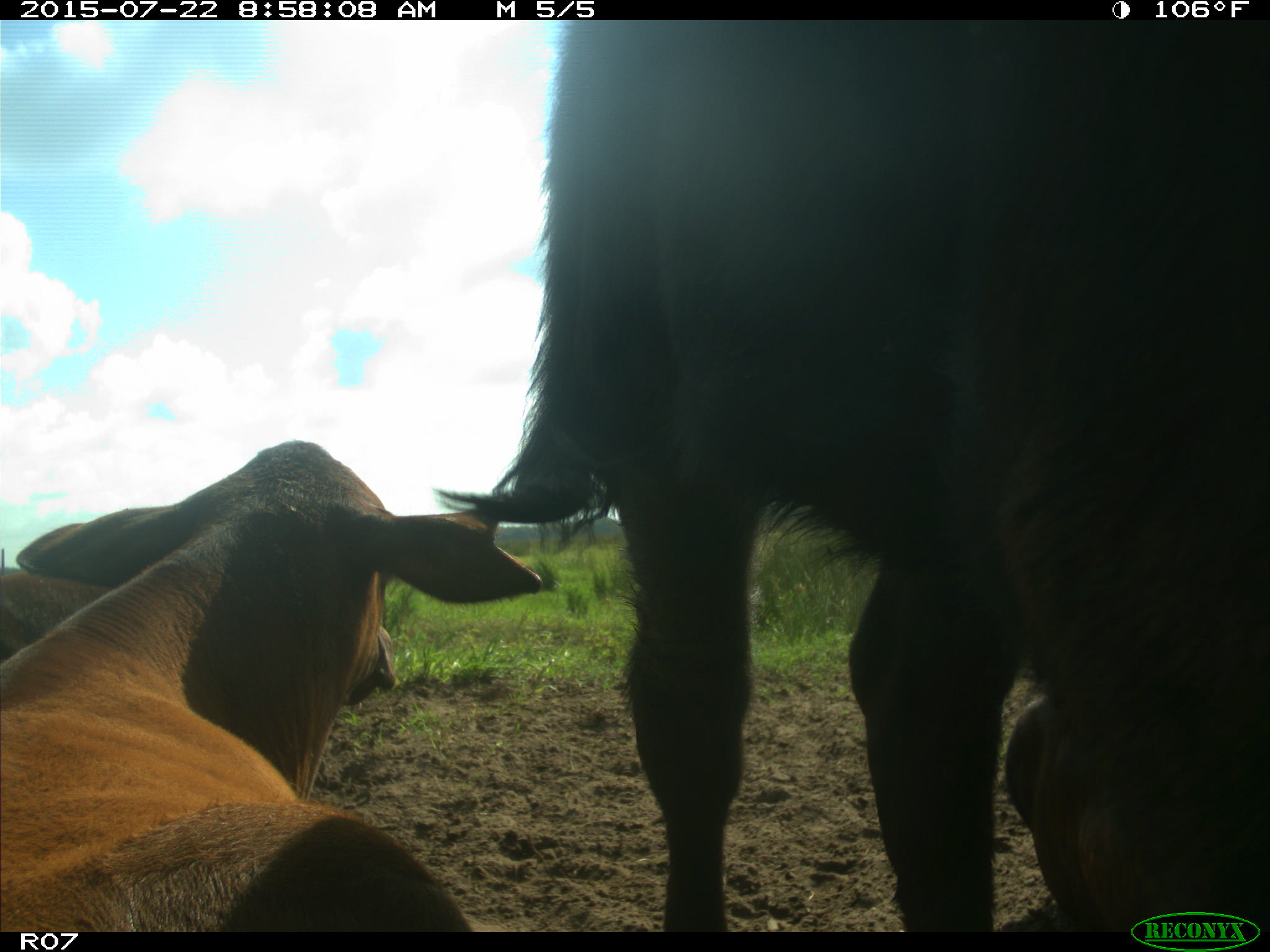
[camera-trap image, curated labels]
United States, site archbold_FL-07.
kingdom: Animalia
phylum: Chordata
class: Mammalia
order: Artiodactyla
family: Bovidae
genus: Bos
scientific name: Bos taurus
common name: domestic cow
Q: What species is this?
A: Bos taurus (domestic cow).